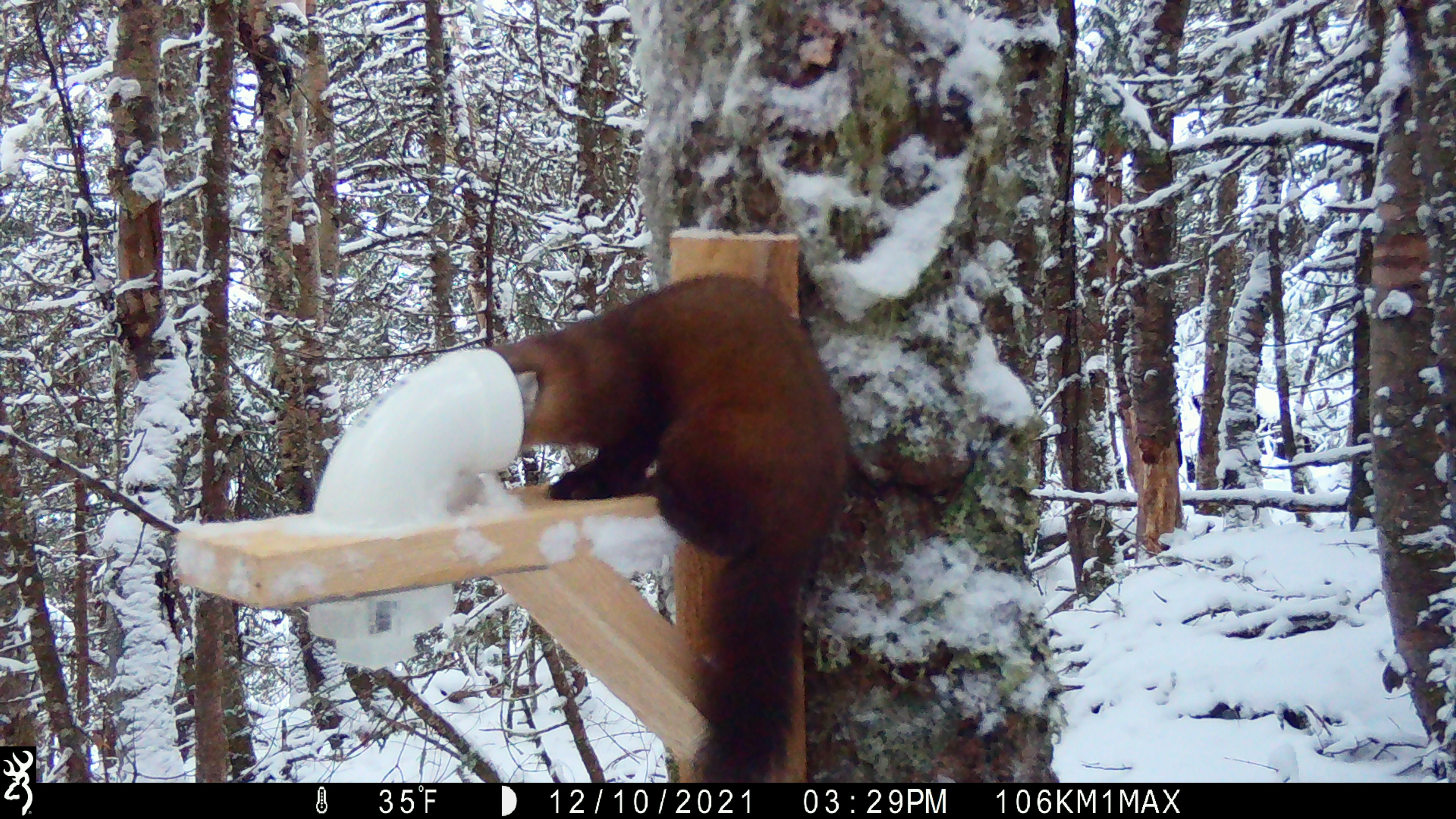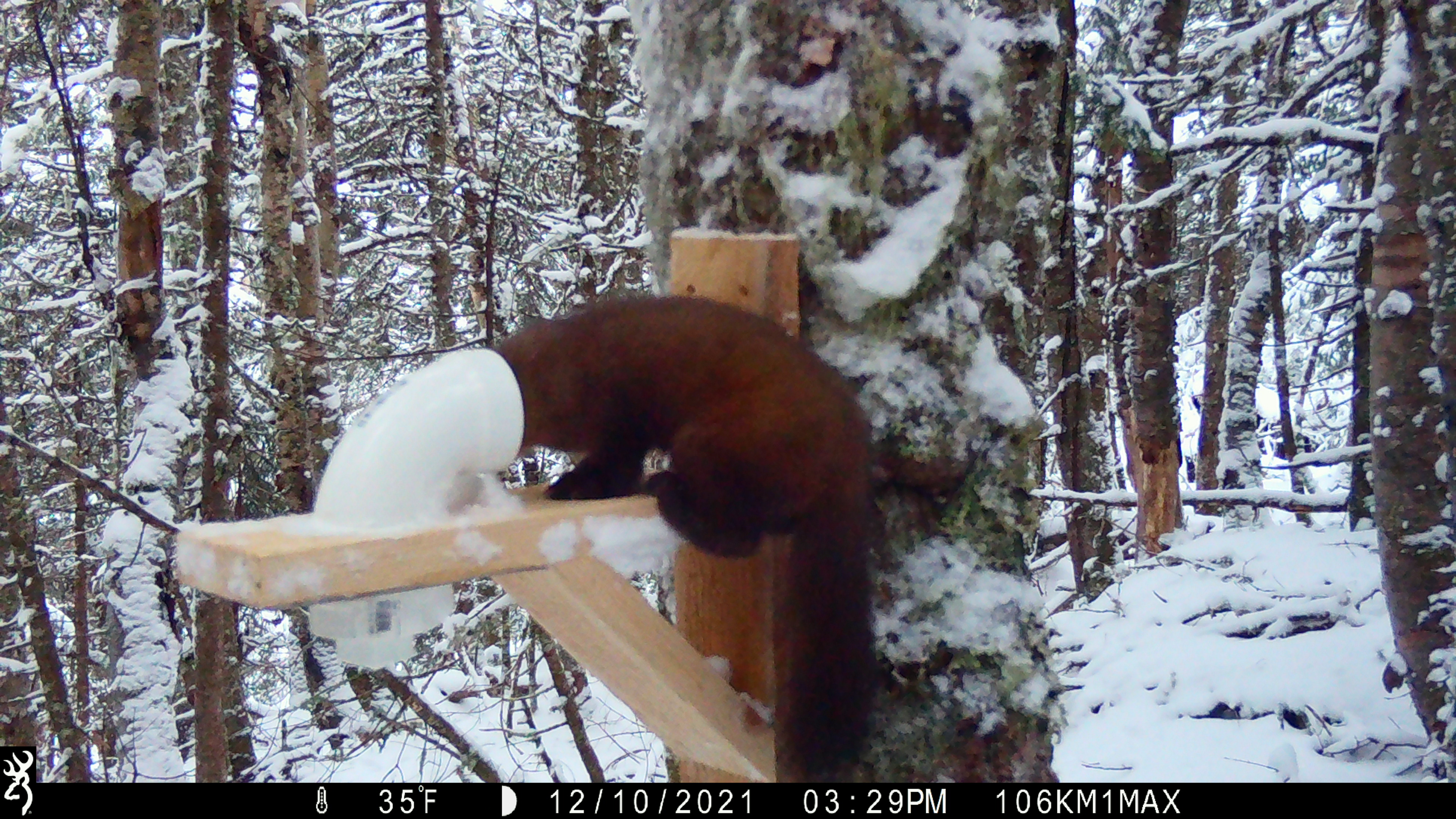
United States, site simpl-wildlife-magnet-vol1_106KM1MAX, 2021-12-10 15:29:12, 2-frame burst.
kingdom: Animalia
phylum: Chordata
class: Mammalia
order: Carnivora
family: Mustelidae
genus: Martes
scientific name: Martes americana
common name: american marten